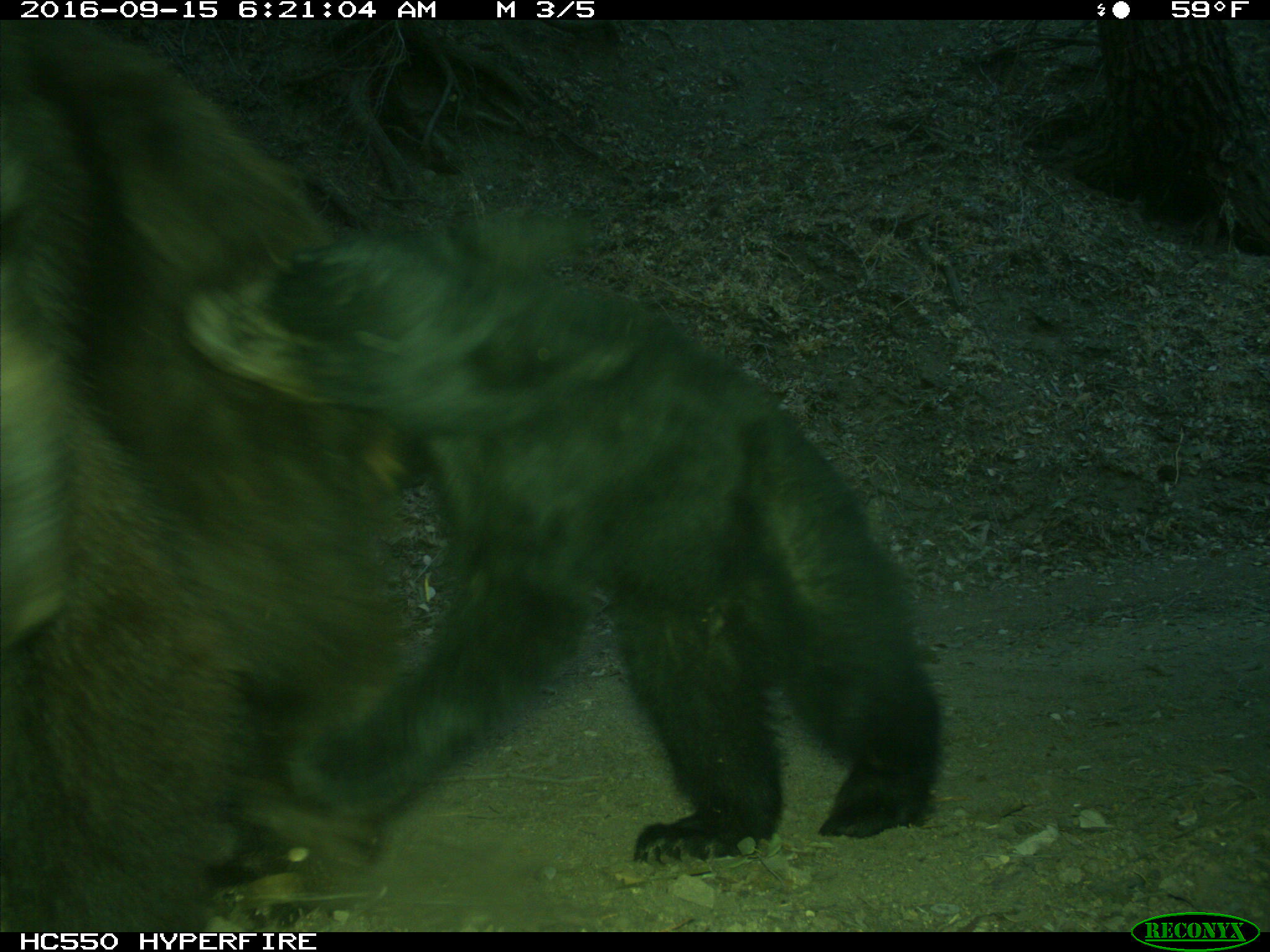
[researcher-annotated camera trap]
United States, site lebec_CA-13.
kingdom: Animalia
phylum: Chordata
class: Mammalia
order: Carnivora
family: Ursidae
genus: Ursus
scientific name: Ursus americanus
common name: american black bear